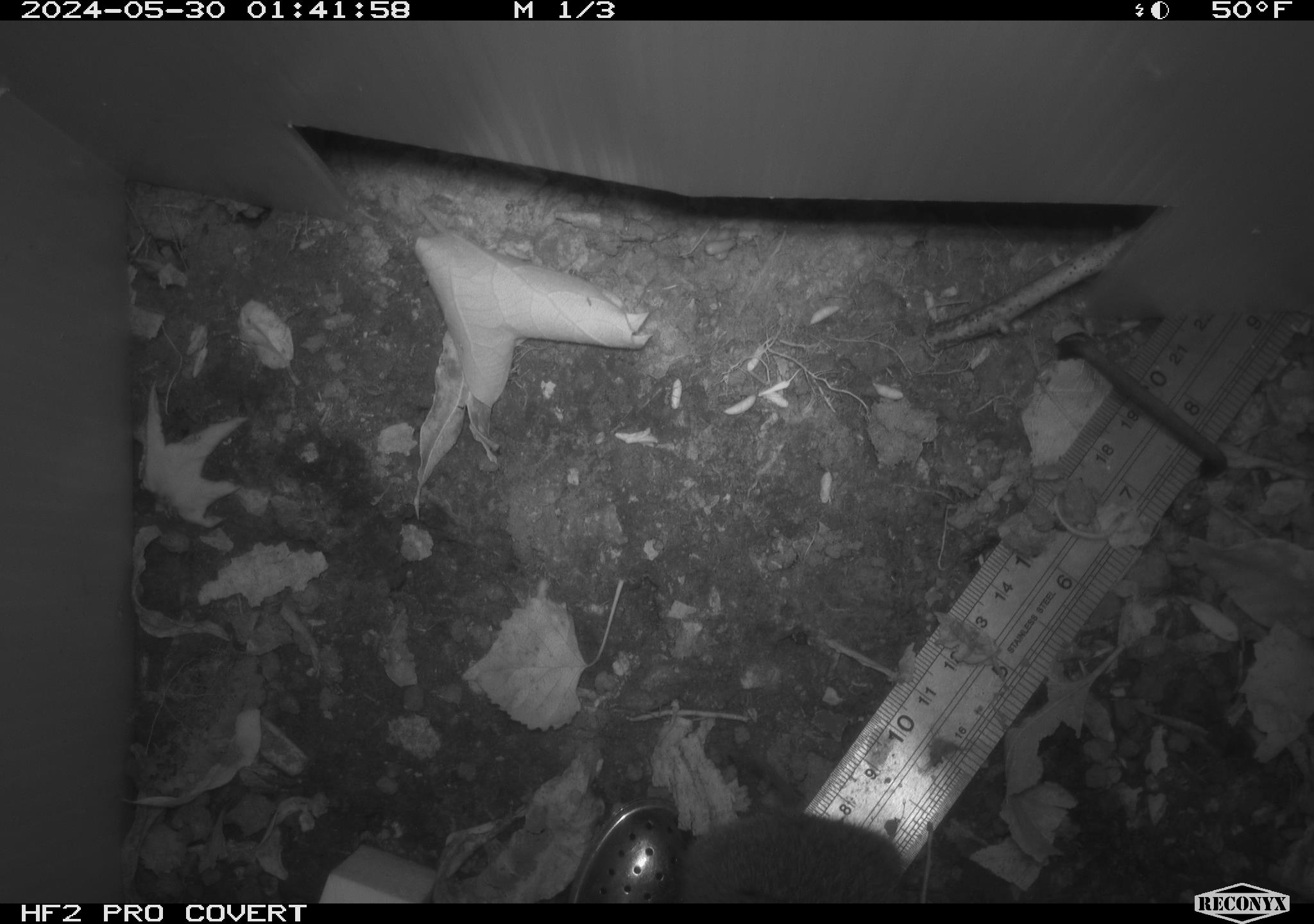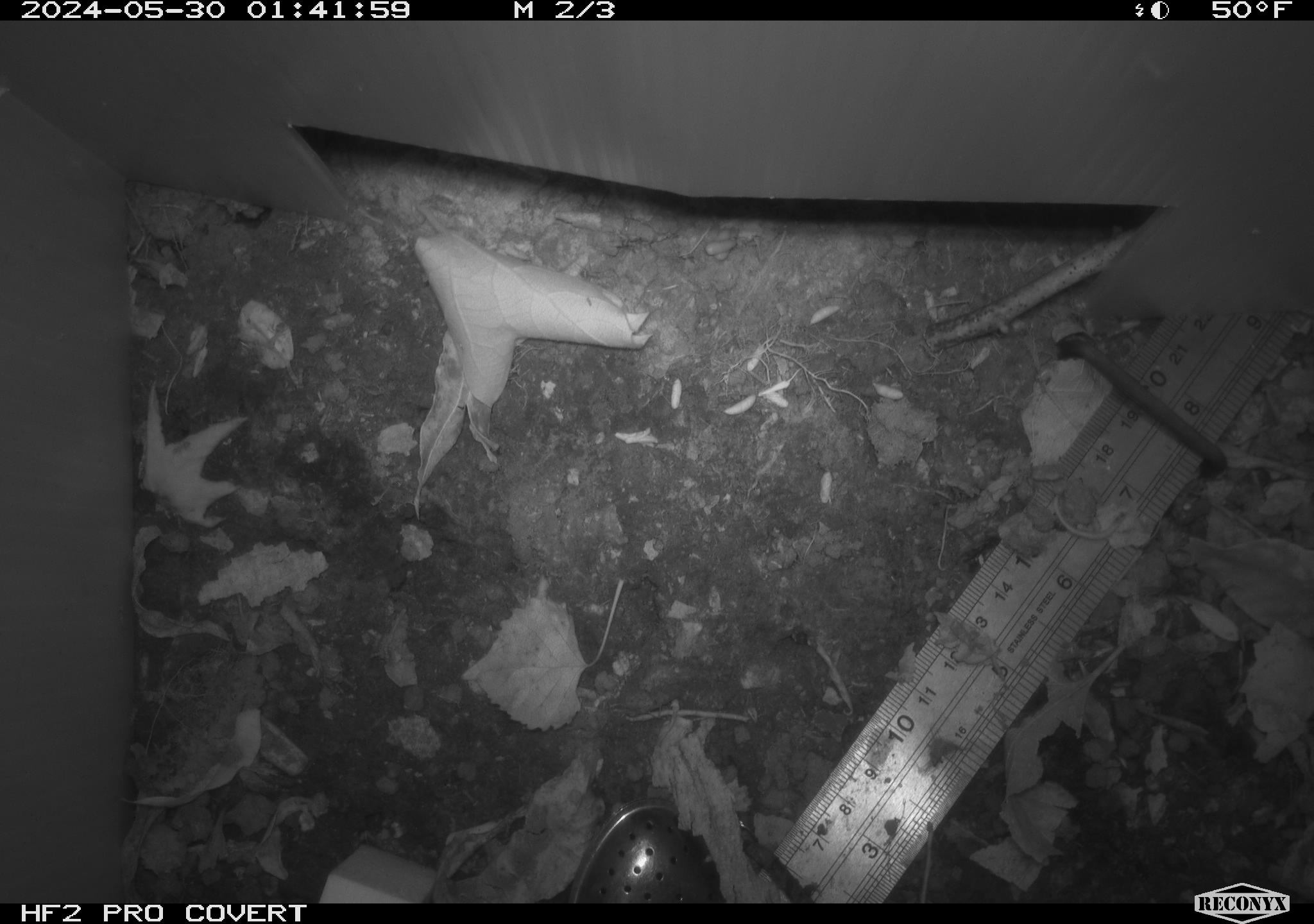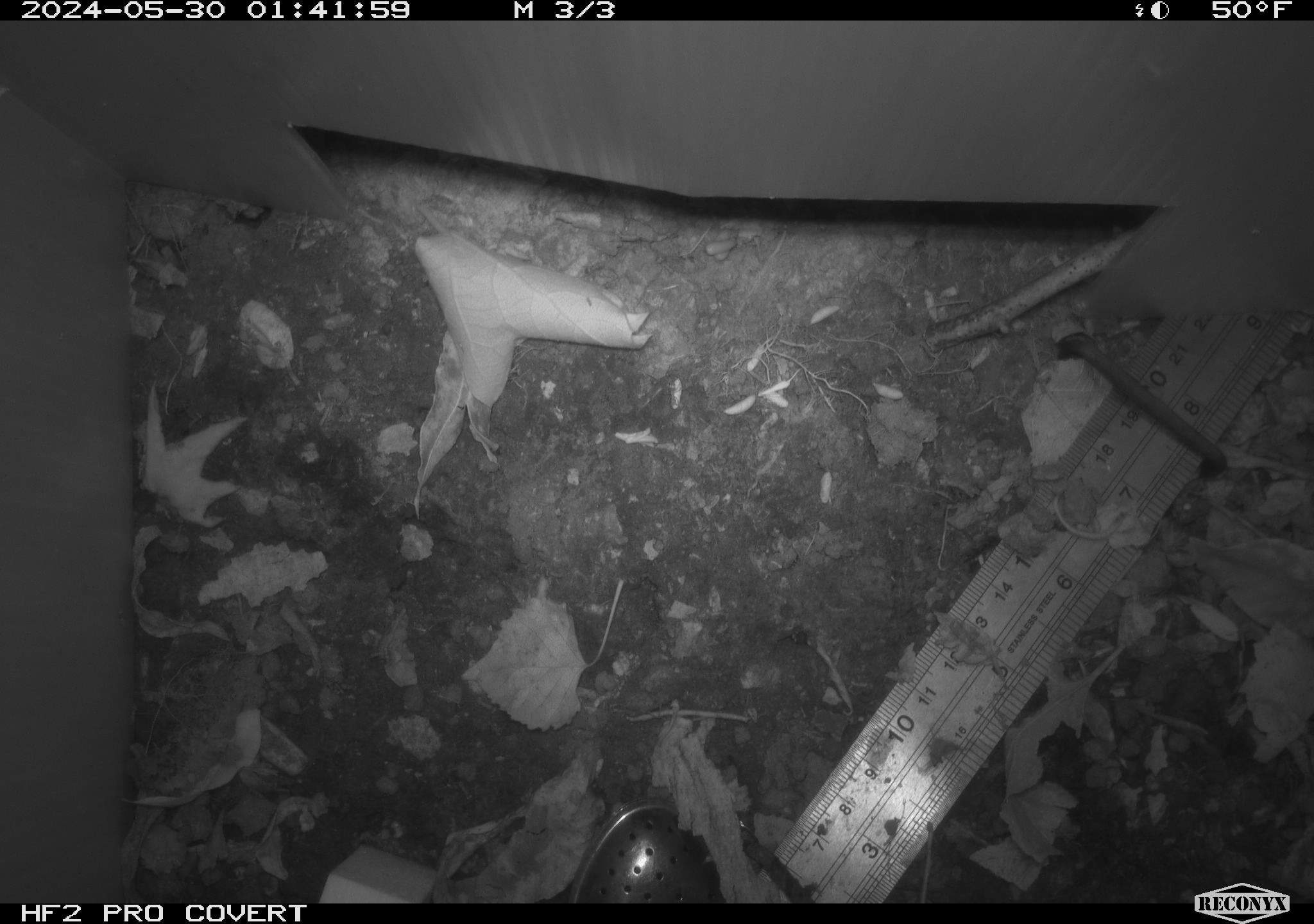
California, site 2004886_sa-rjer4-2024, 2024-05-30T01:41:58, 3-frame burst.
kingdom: Animalia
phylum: Chordata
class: Mammalia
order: Rodentia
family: Cricetidae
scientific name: Arvicolinae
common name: voles, lemmings, and muskrats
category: arvicolinae subfamily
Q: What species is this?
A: Arvicolinae subfamily (voles, lemmings, and muskrats) (Arvicolinae).